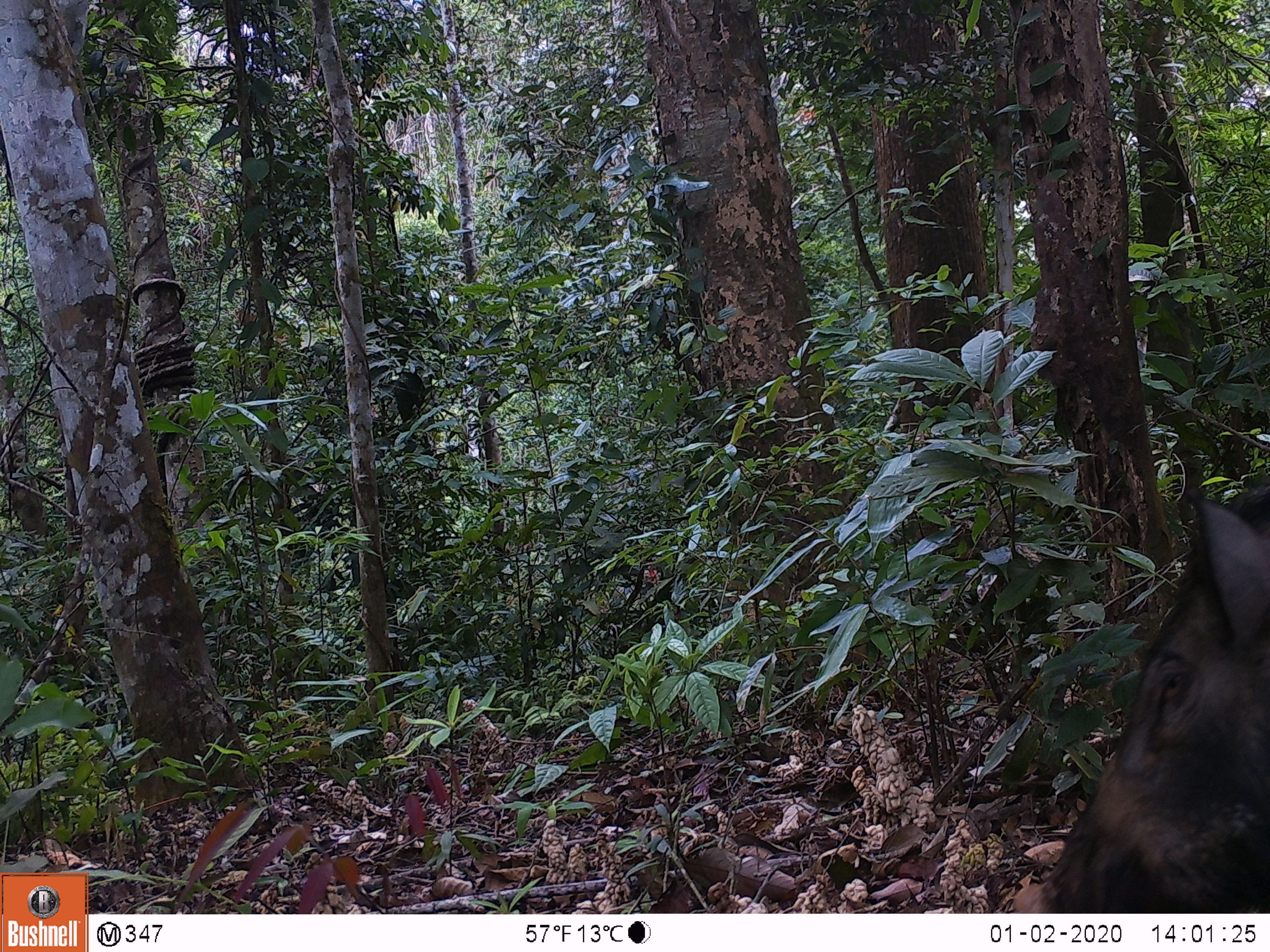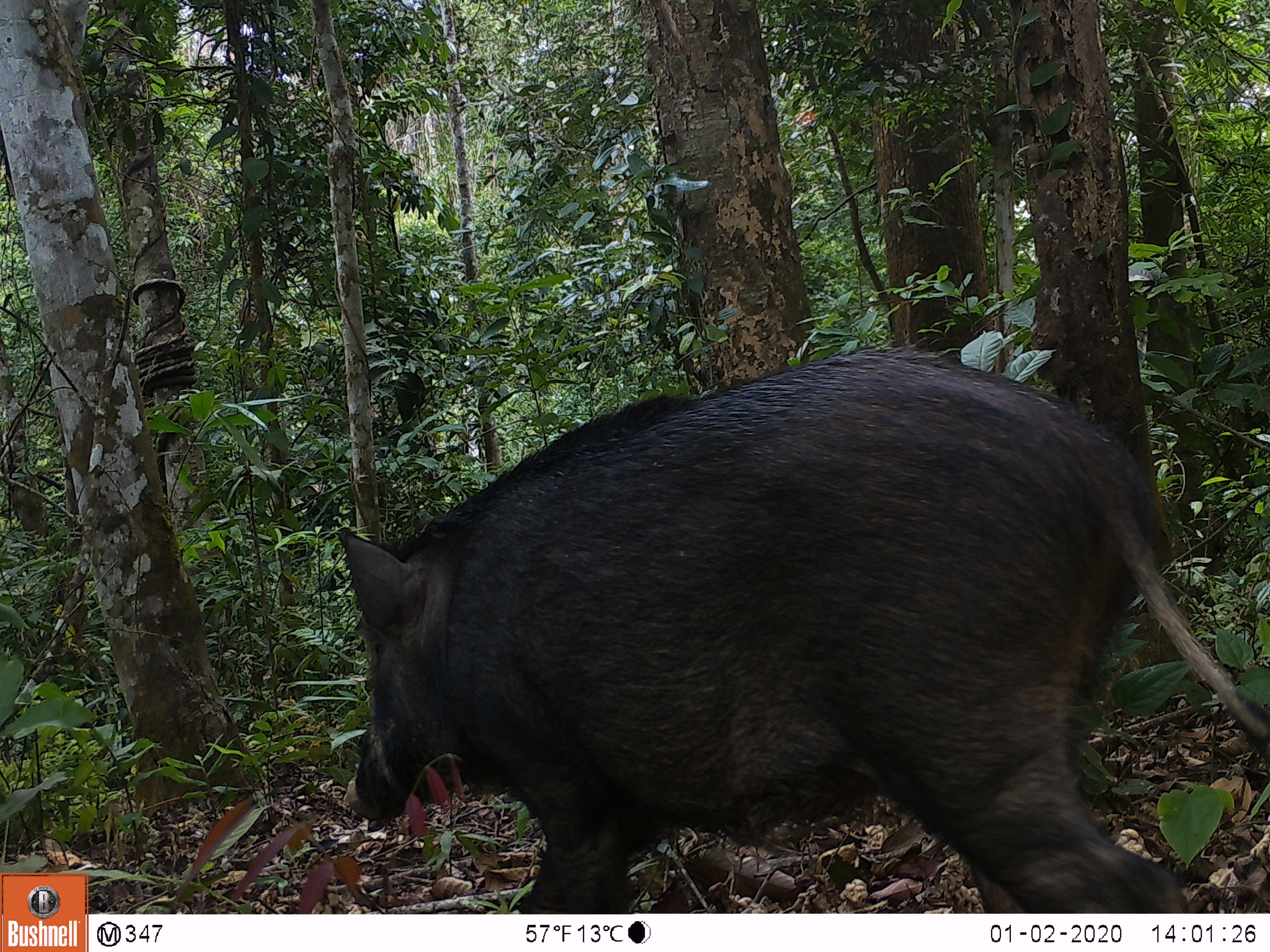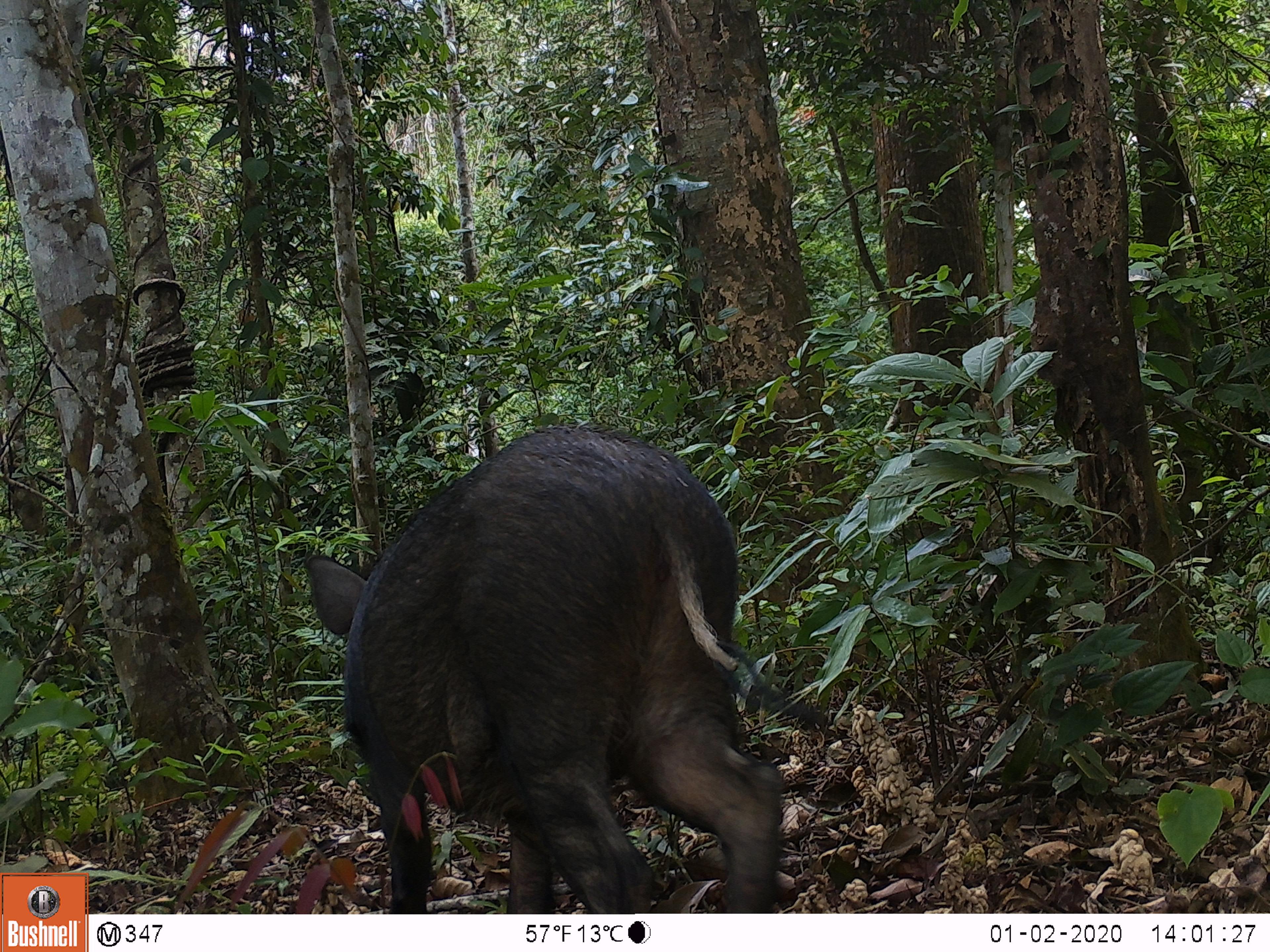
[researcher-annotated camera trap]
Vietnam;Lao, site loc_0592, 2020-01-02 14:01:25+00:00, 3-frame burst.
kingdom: Animalia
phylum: Chordata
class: Mammalia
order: Artiodactyla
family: Suidae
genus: Sus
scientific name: Sus scrofa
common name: eurasian wild pig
Eurasian wild pig (Sus scrofa). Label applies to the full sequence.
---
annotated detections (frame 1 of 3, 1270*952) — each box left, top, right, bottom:
eurasian wild pig: 1023, 478, 1270, 911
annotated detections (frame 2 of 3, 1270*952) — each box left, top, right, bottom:
eurasian wild pig: 335, 345, 1270, 912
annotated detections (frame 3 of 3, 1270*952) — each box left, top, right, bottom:
eurasian wild pig: 304, 421, 830, 913